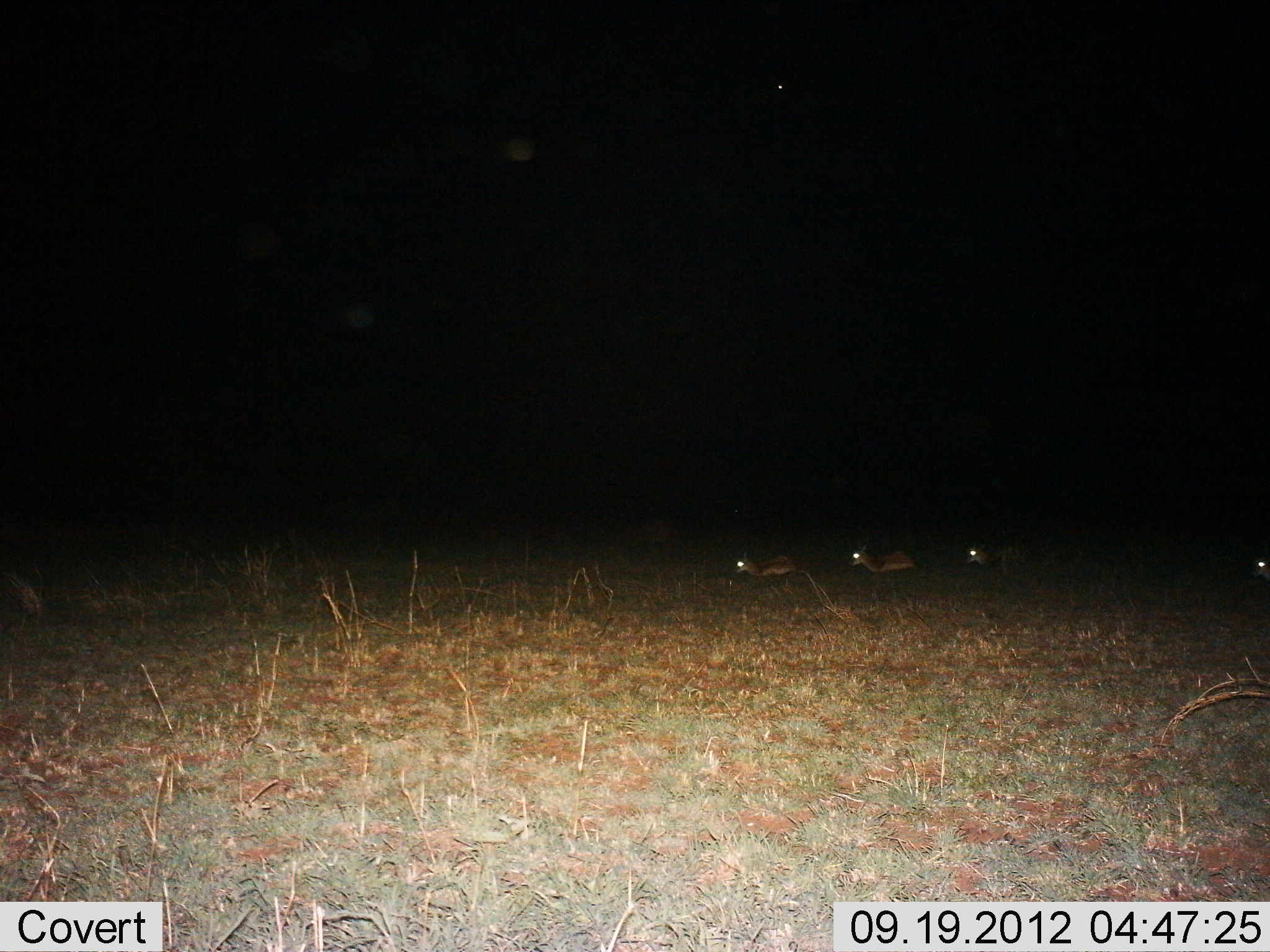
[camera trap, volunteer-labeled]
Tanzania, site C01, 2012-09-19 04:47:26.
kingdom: Animalia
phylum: Chordata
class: Mammalia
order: Artiodactyla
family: Bovidae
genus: Madoqua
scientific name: Madoqua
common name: dikdik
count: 4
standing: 20%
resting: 0%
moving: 100%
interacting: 0%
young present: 0%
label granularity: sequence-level